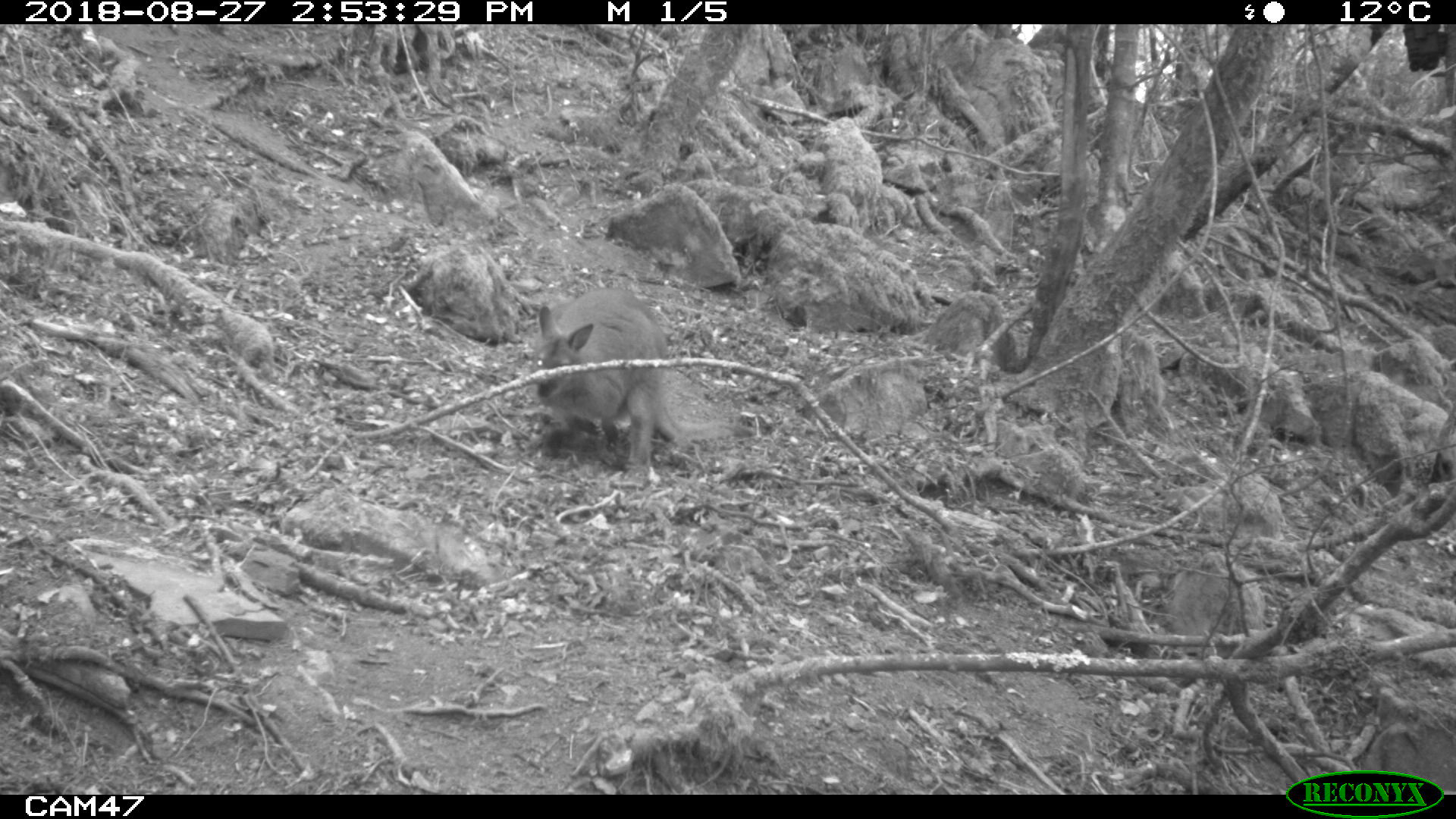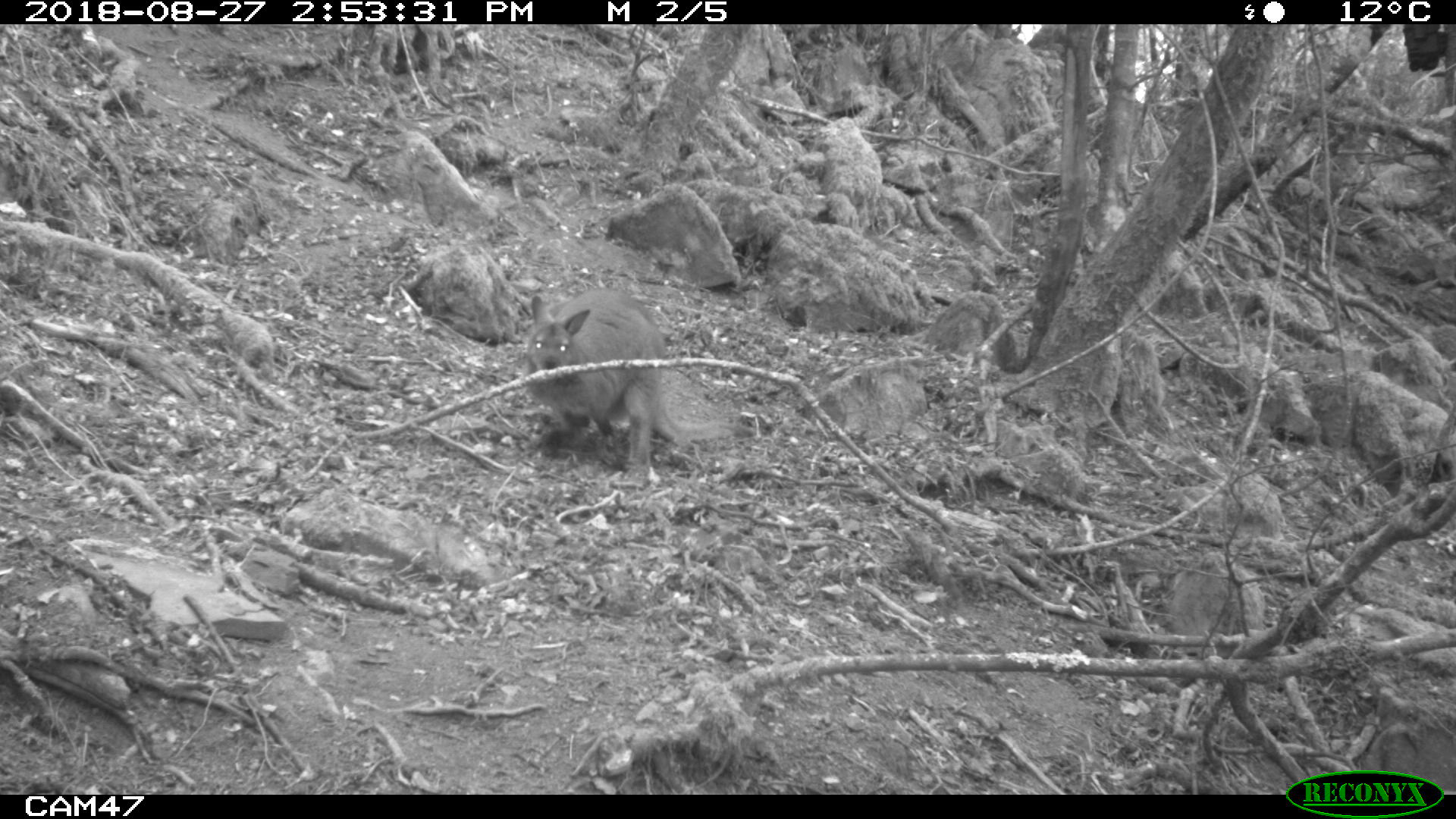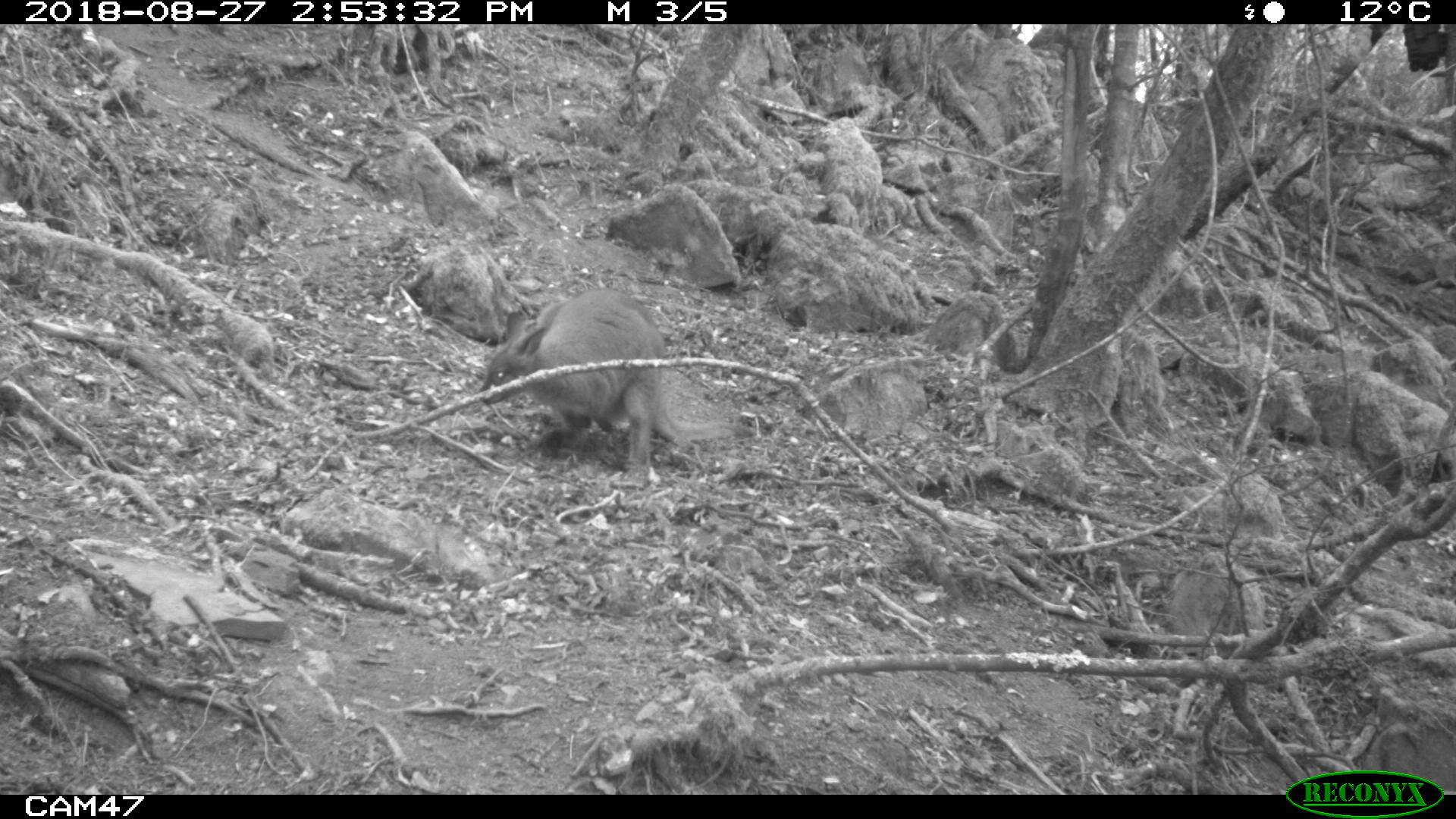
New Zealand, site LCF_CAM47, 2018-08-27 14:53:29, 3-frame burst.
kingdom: Animalia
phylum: Chordata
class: Mammalia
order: Diprotodontia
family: Macropodidae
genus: Notamacropus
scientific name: Notamacropus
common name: wallaby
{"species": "wallaby (Notamacropus)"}